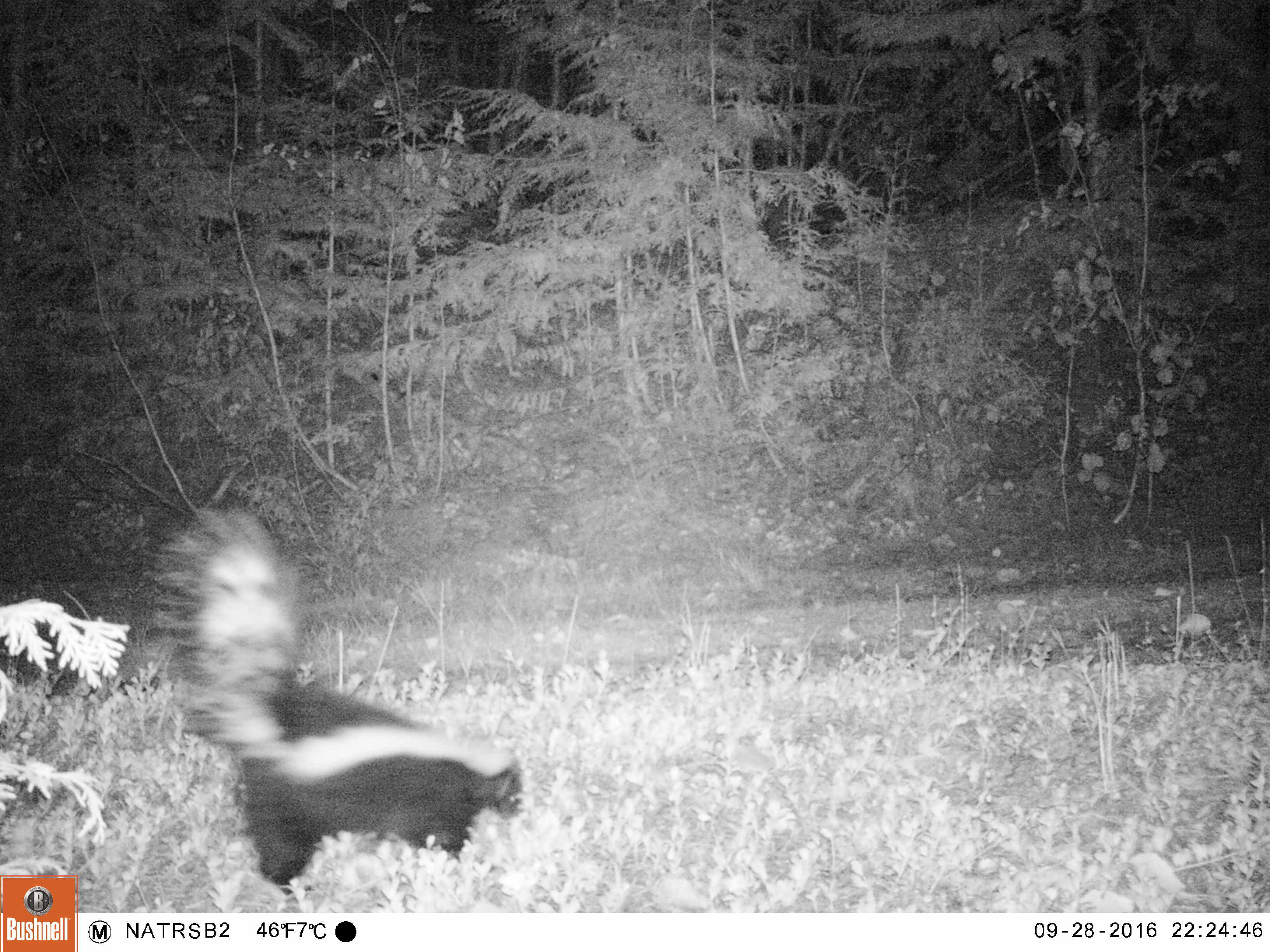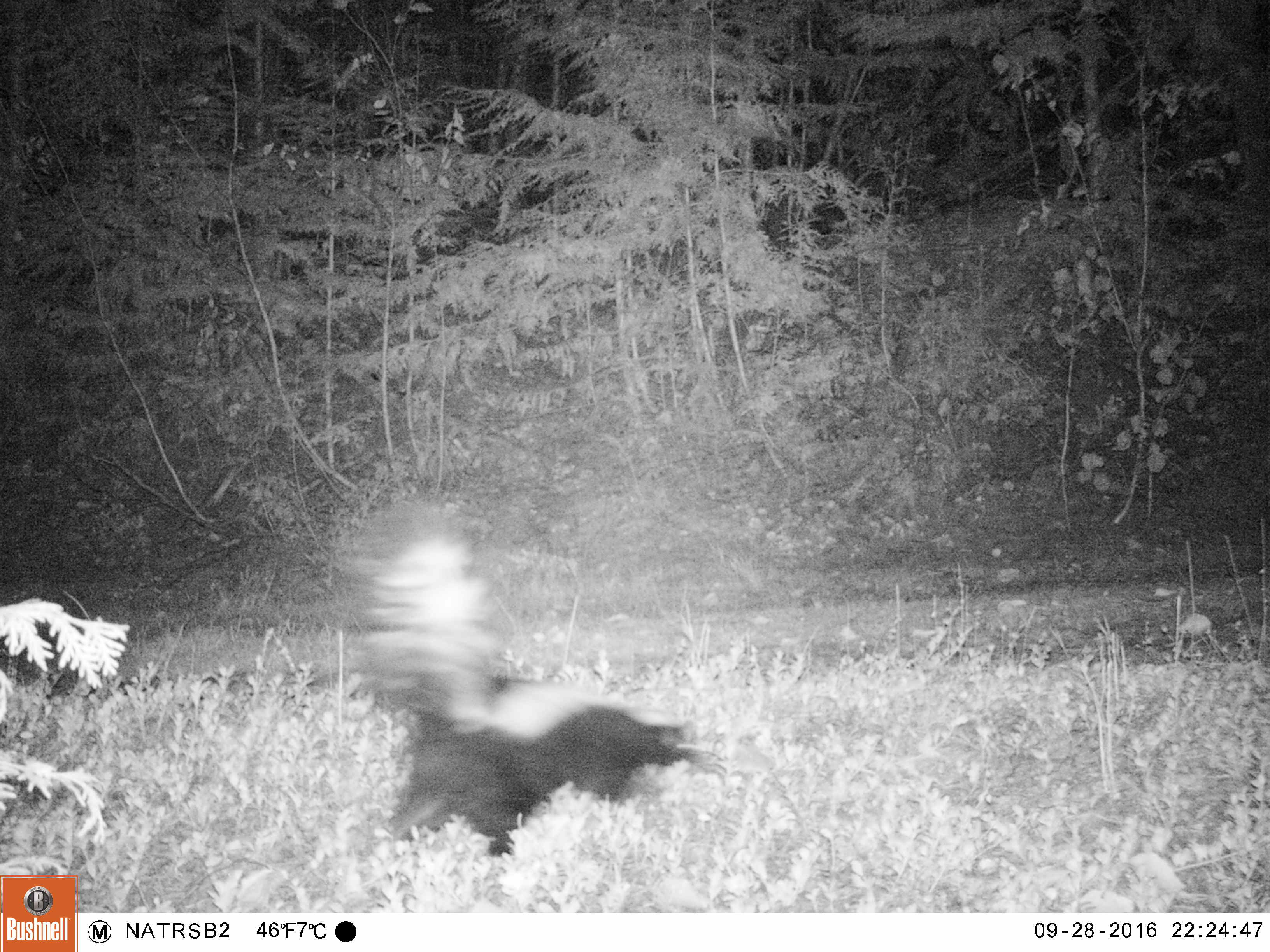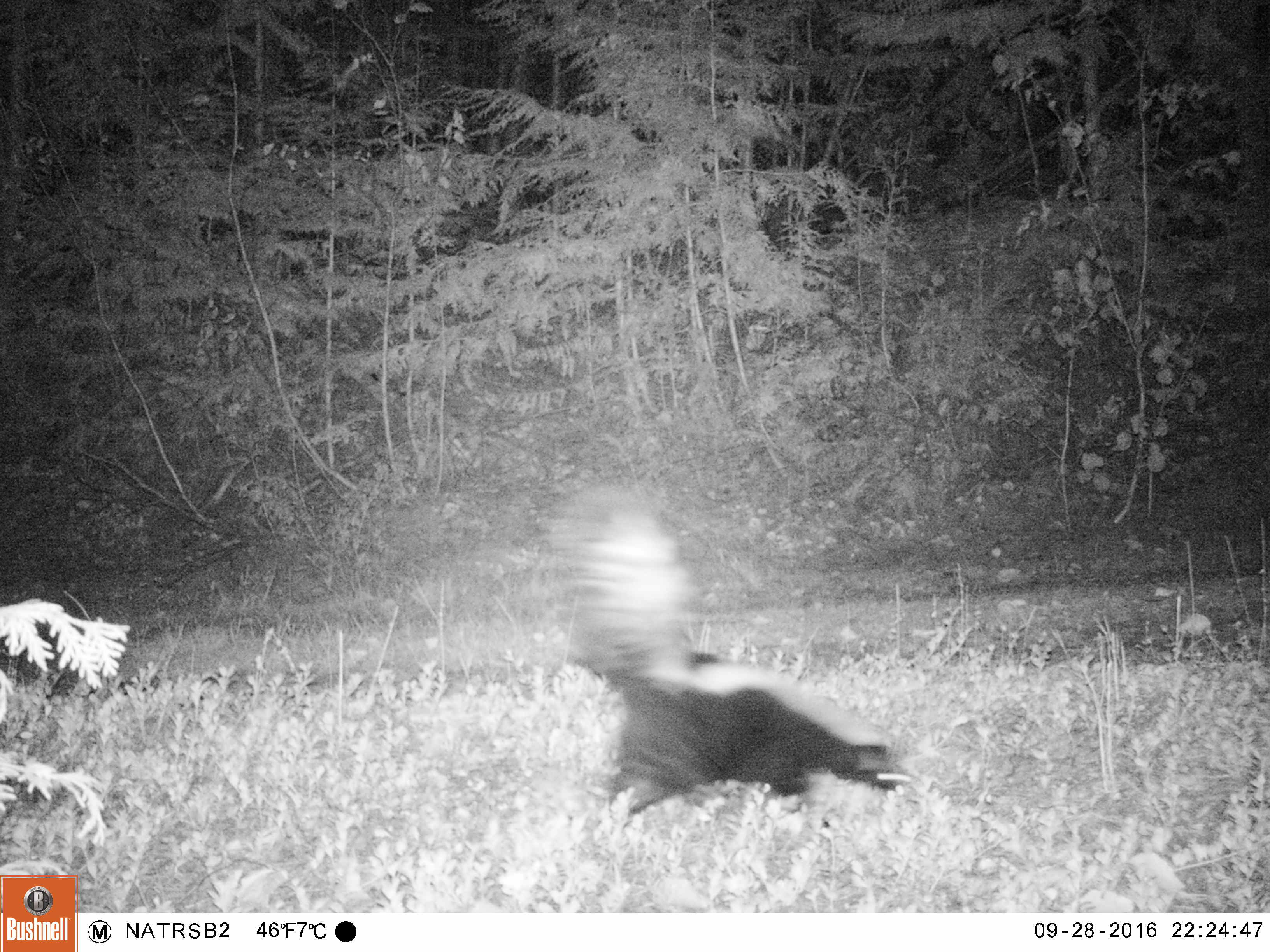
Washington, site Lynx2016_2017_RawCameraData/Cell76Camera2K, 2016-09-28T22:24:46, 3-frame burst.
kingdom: Animalia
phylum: Chordata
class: Mammalia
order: Carnivora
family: Mephitidae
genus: Mephitis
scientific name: Mephitis mephitis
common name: striped skunk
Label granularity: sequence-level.